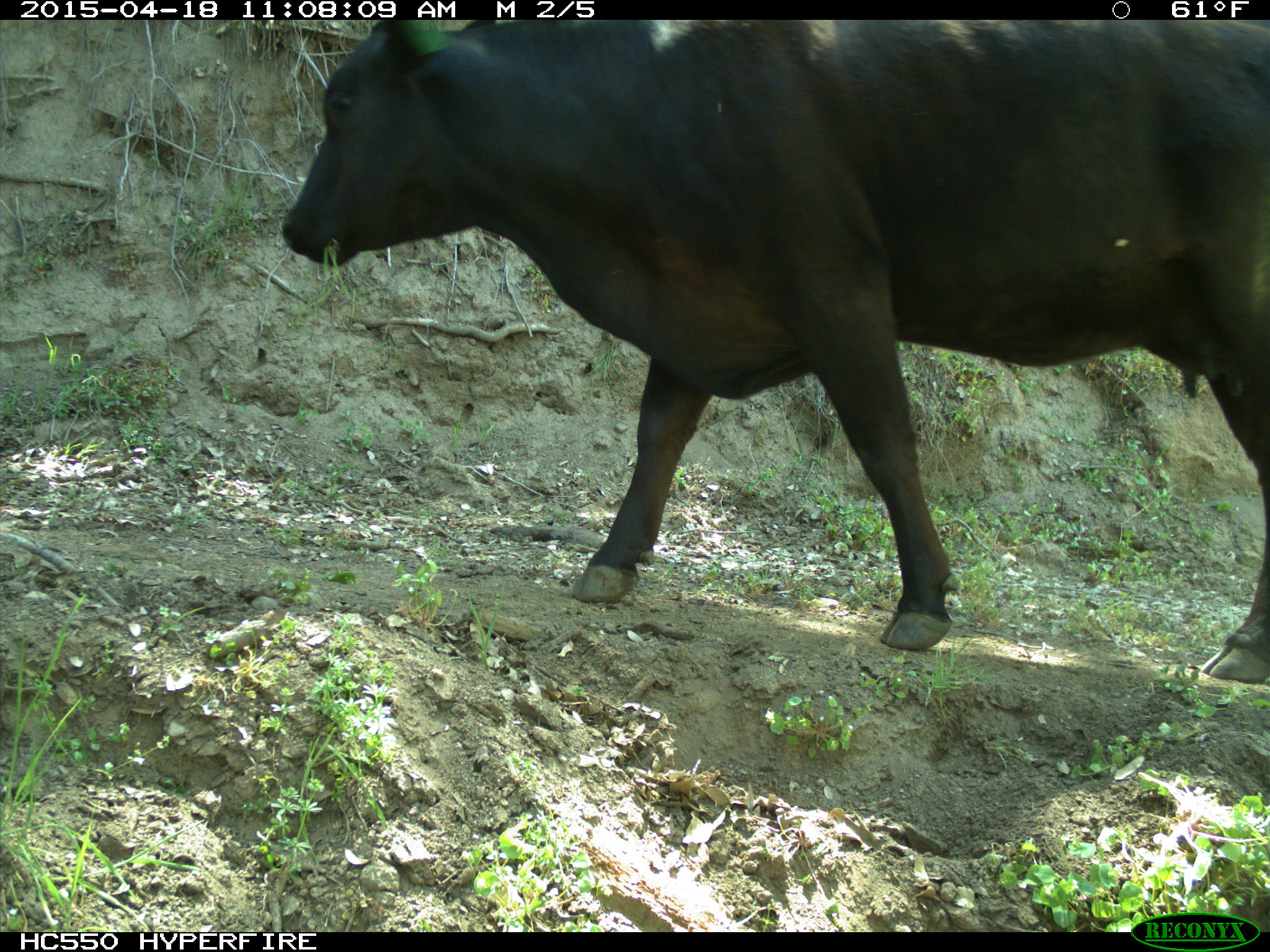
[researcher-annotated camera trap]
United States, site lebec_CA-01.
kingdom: Animalia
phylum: Chordata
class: Mammalia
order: Artiodactyla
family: Bovidae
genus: Bos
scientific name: Bos taurus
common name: domestic cow